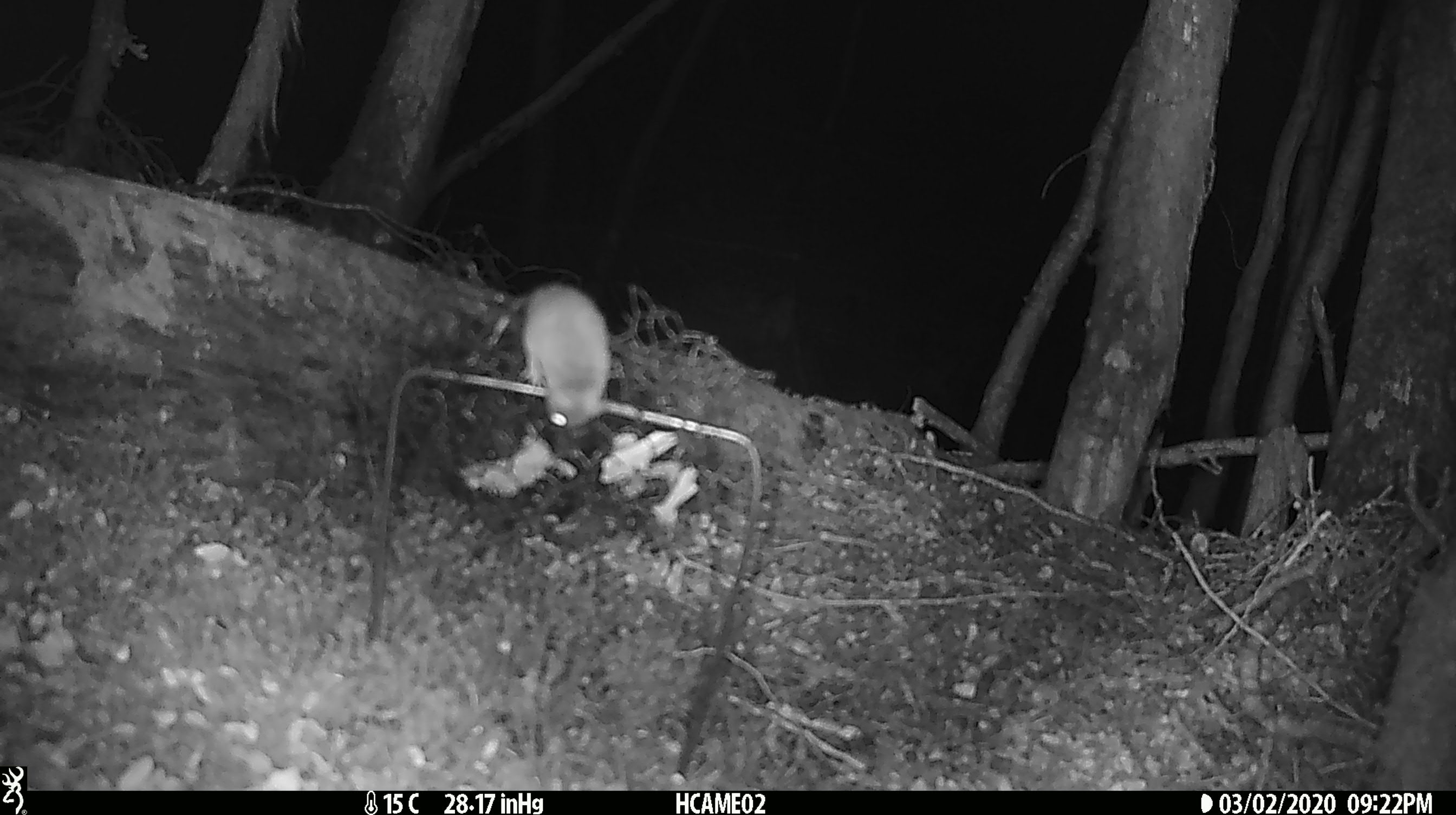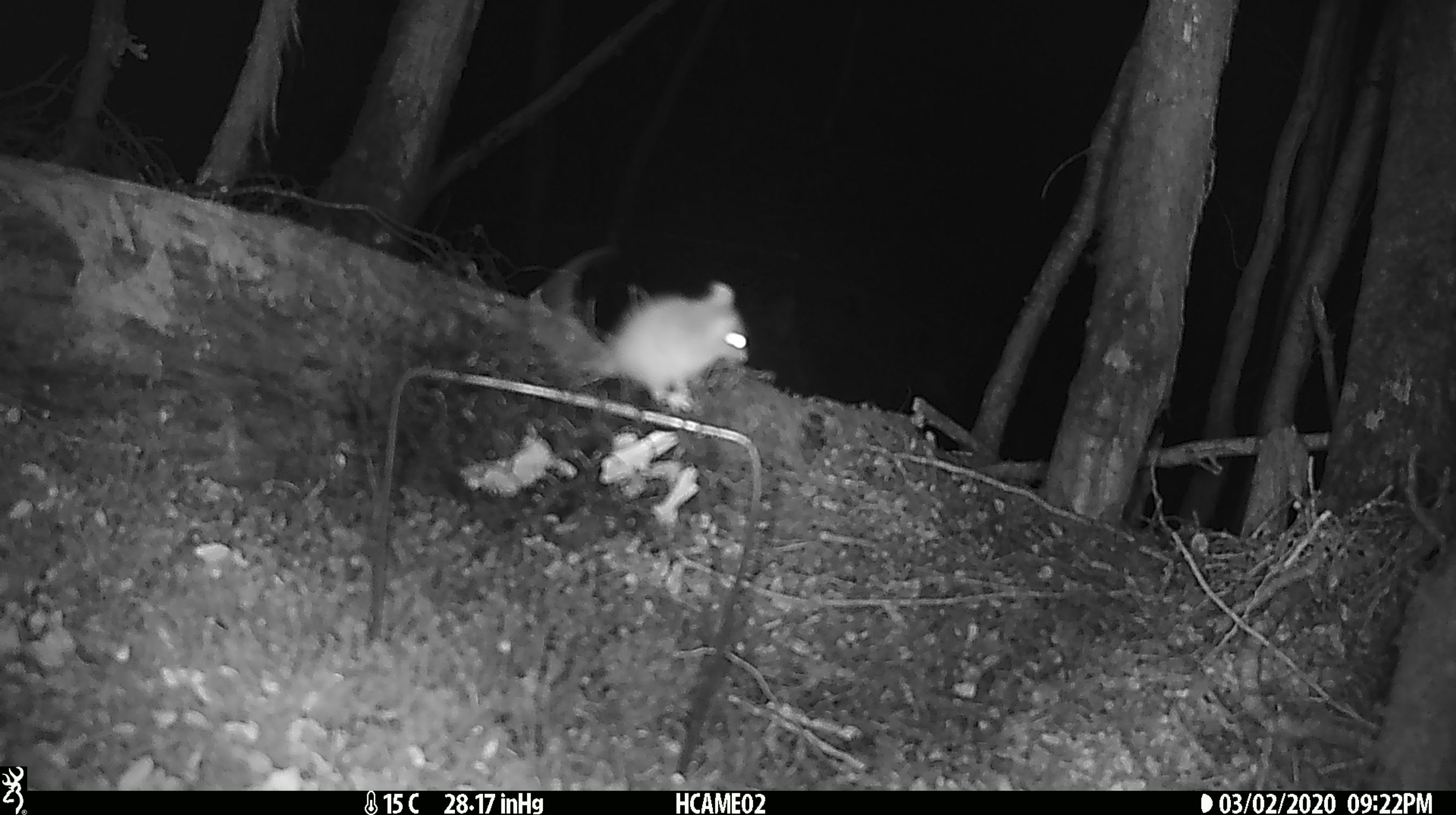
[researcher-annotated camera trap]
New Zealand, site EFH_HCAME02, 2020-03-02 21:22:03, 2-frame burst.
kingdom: Animalia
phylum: Chordata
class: Mammalia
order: Rodentia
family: Muridae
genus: Mus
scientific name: Mus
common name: mouse